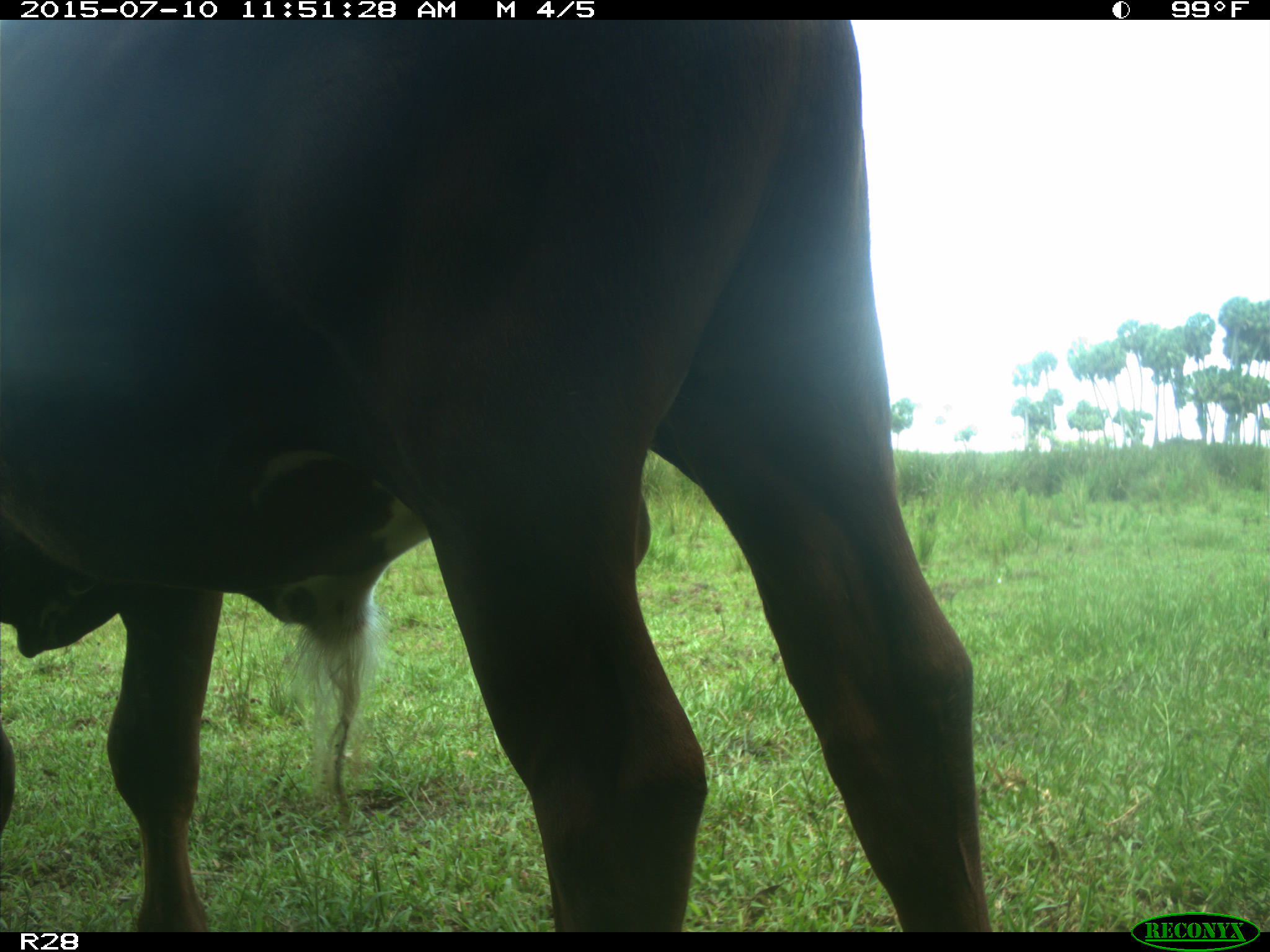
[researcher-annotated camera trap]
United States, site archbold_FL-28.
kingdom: Animalia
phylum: Chordata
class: Mammalia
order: Artiodactyla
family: Bovidae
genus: Bos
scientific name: Bos taurus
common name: domestic cow